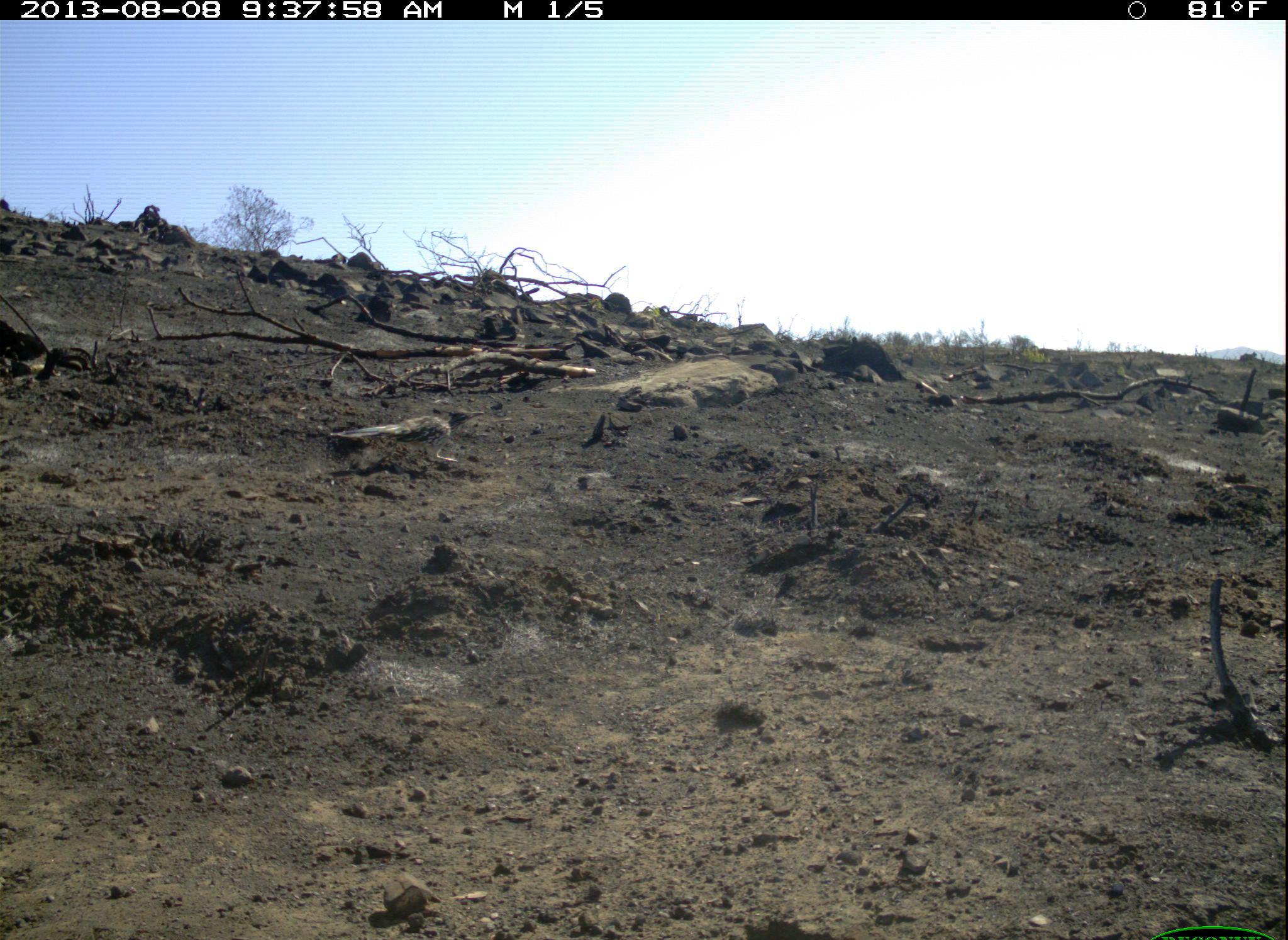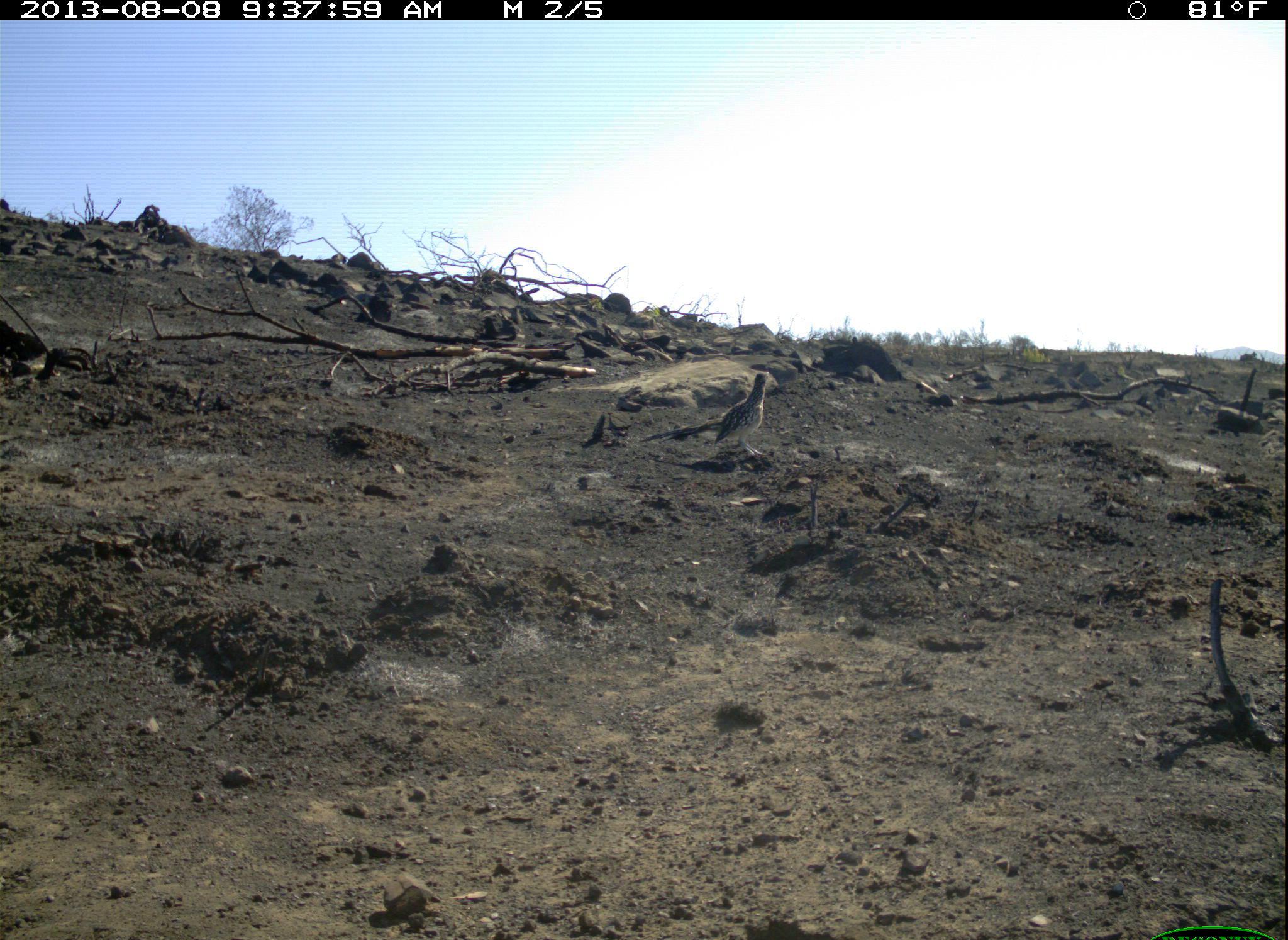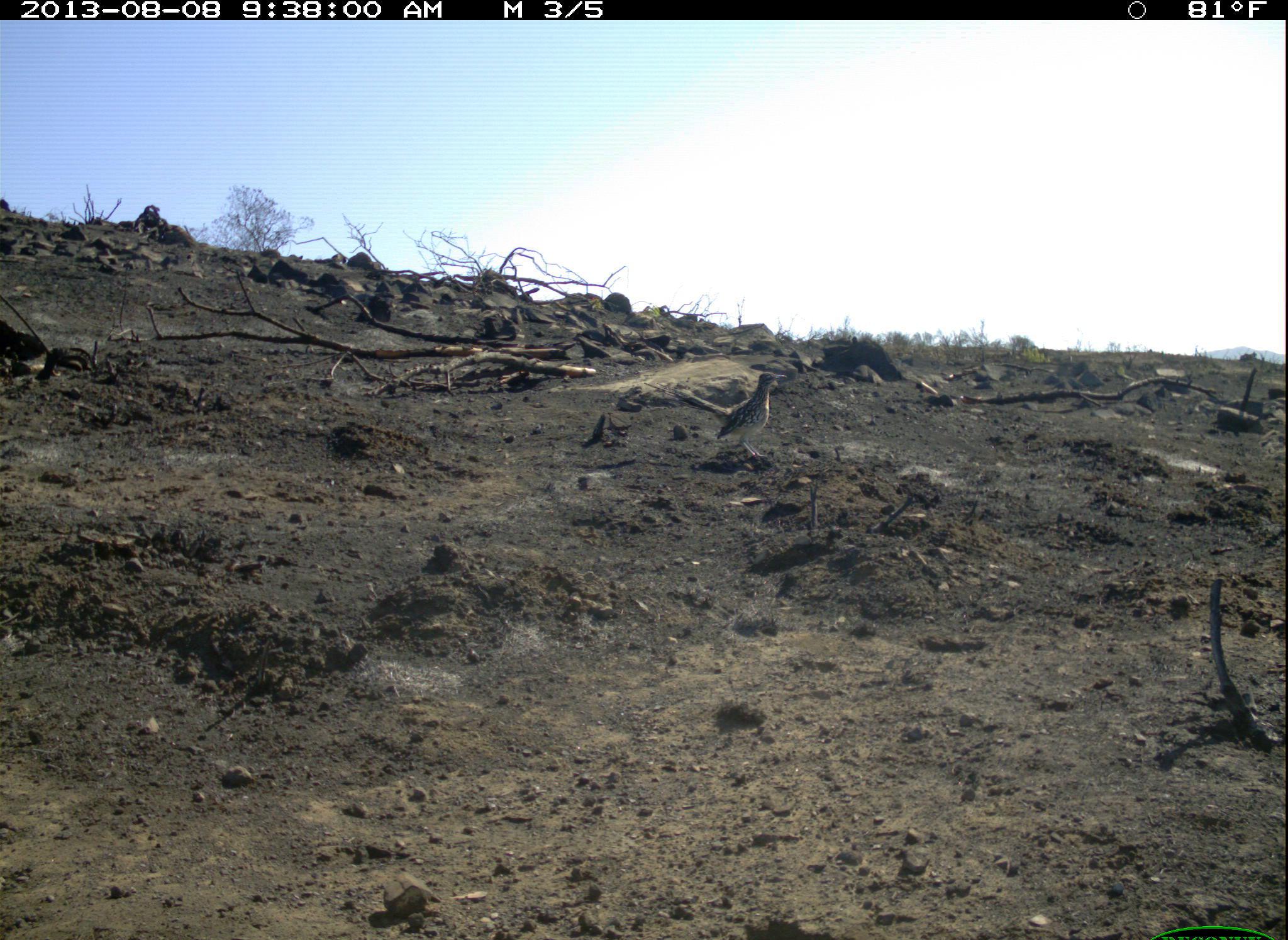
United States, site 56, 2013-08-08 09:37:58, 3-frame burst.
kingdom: Animalia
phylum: Chordata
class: Aves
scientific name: Aves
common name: bird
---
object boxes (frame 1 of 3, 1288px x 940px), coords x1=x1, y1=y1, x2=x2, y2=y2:
bird: x1=328, y1=407, x2=485, y2=466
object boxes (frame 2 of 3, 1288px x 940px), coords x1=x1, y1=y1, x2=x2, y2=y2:
bird: x1=636, y1=370, x2=772, y2=459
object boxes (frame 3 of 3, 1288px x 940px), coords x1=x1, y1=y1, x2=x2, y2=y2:
bird: x1=640, y1=369, x2=787, y2=459